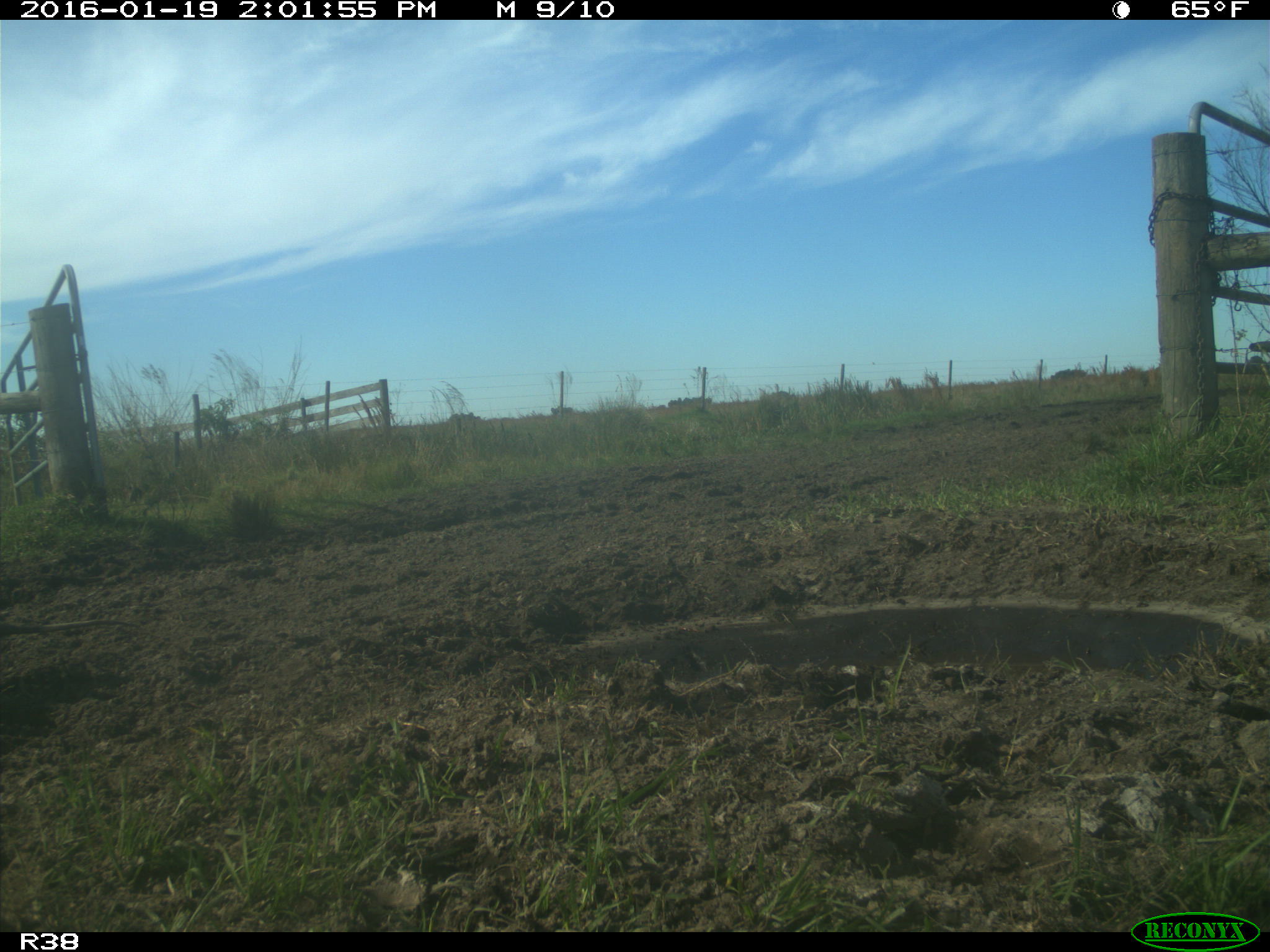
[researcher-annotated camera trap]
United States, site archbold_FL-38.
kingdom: Animalia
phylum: Chordata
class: Mammalia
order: Didelphimorphia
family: Didelphidae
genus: Didelphis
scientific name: Didelphis virginiana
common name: virginia opossum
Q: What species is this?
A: Didelphis virginiana (virginia opossum).